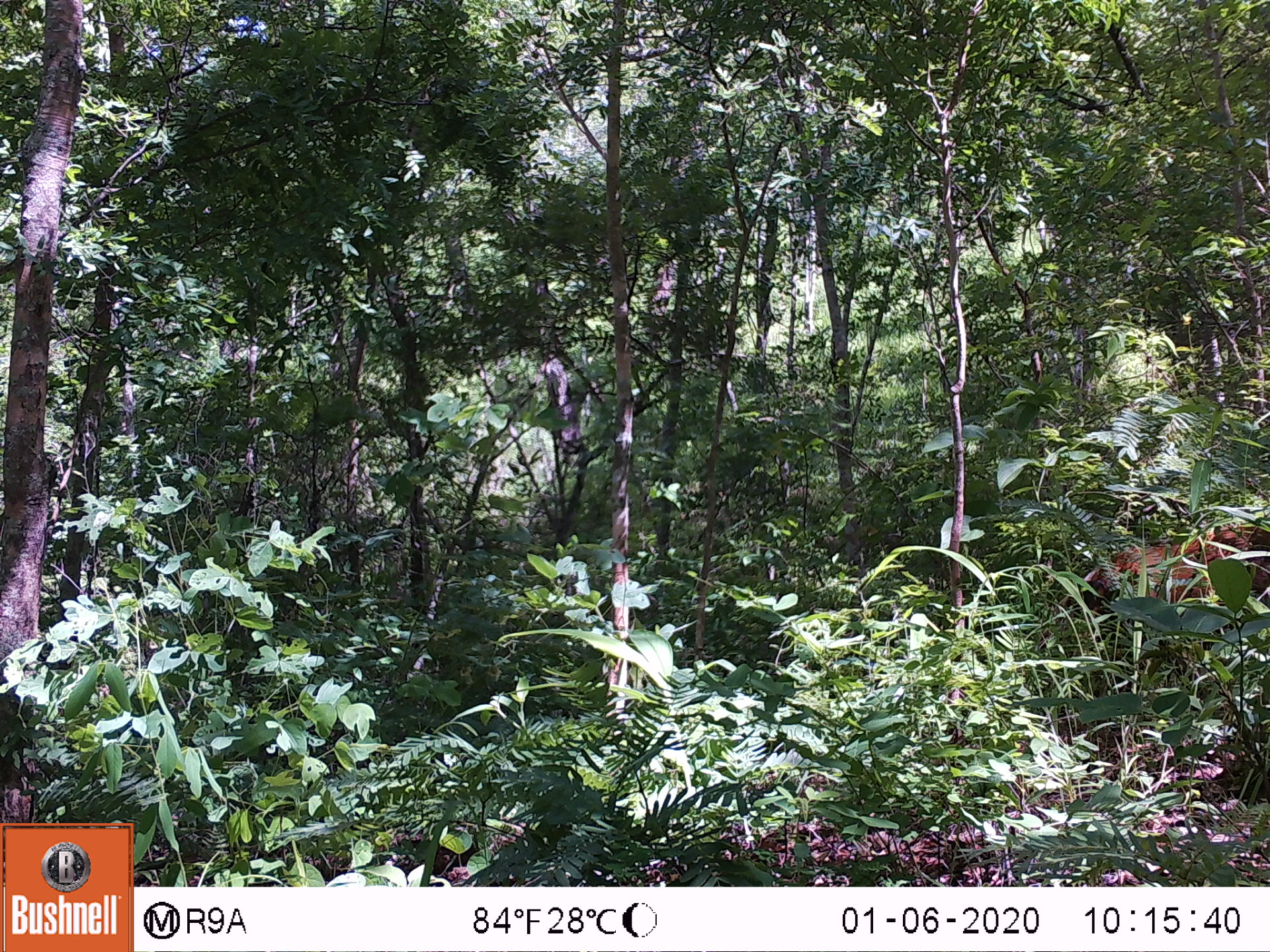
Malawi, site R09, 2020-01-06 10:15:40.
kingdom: Animalia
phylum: Chordata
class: Mammalia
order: Artiodactyla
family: Suidae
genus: Potamochoerus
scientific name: Potamochoerus larvatus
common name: bushpig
Bushpig (Potamochoerus larvatus), count 1.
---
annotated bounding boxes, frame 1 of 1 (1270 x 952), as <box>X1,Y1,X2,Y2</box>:
bushpig: <box>1034,520,1267,685</box>